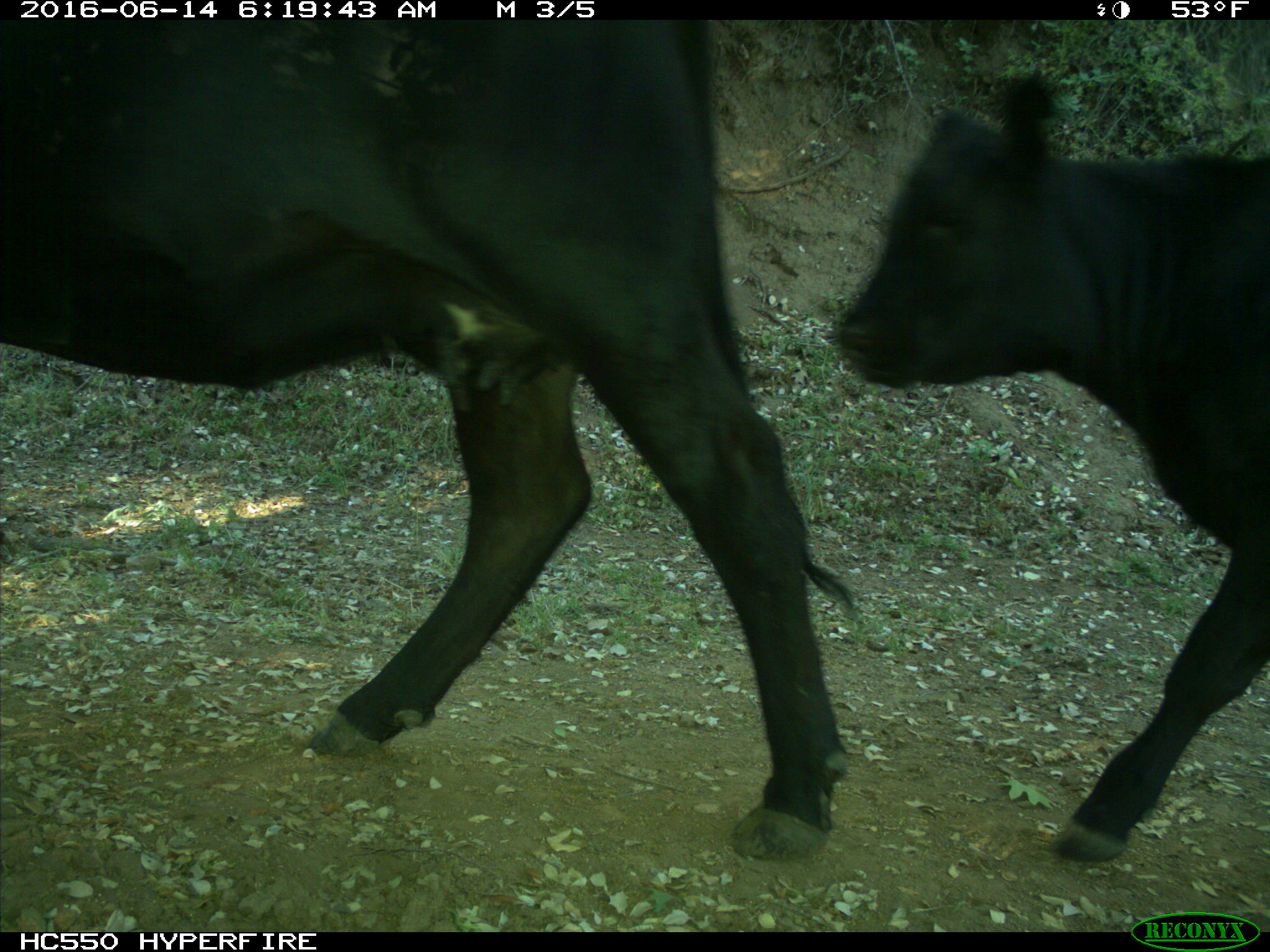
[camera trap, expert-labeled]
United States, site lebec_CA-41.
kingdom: Animalia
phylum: Chordata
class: Mammalia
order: Artiodactyla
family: Bovidae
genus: Bos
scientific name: Bos taurus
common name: domestic cow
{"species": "Bos taurus (domestic cow)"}